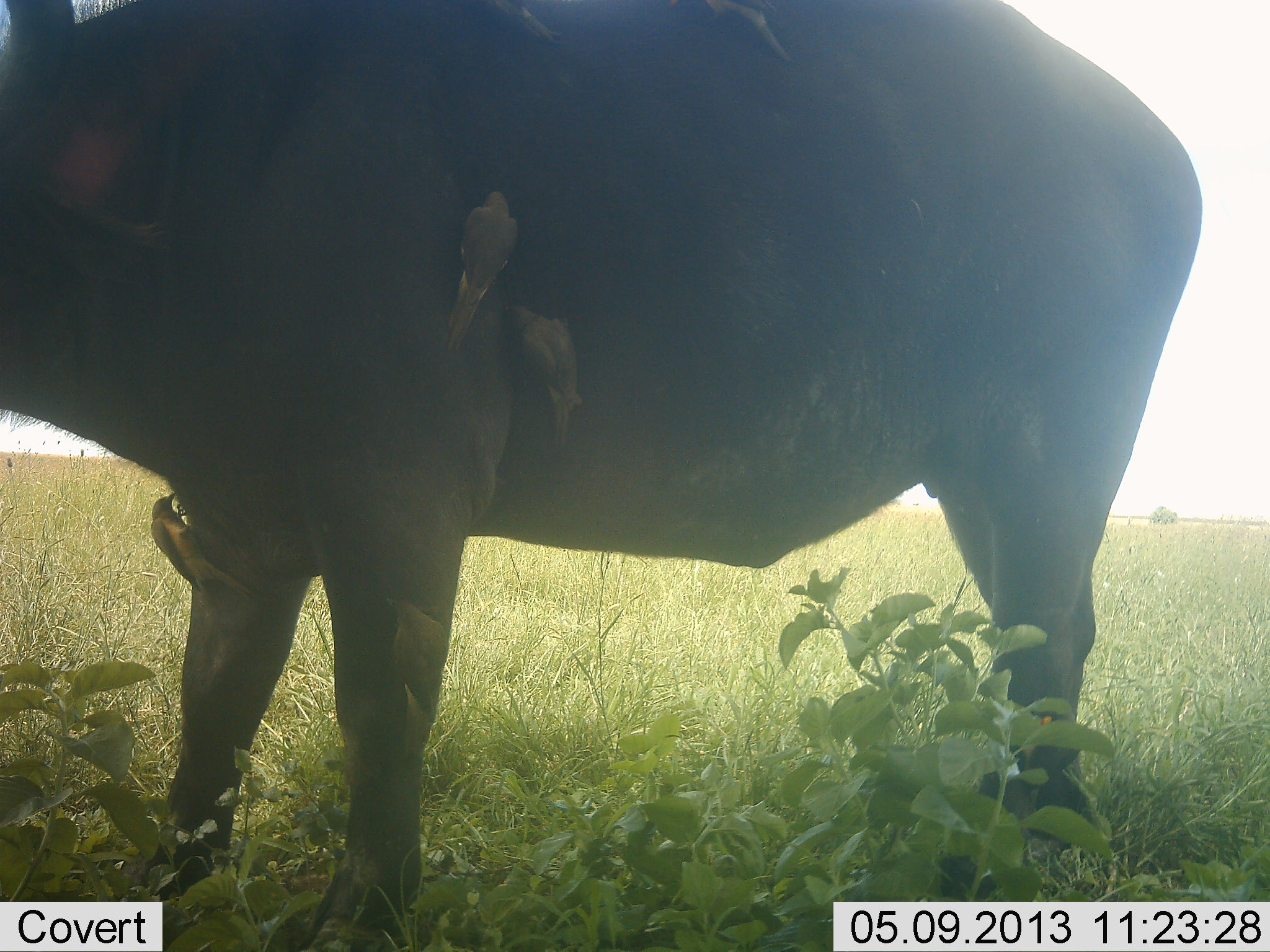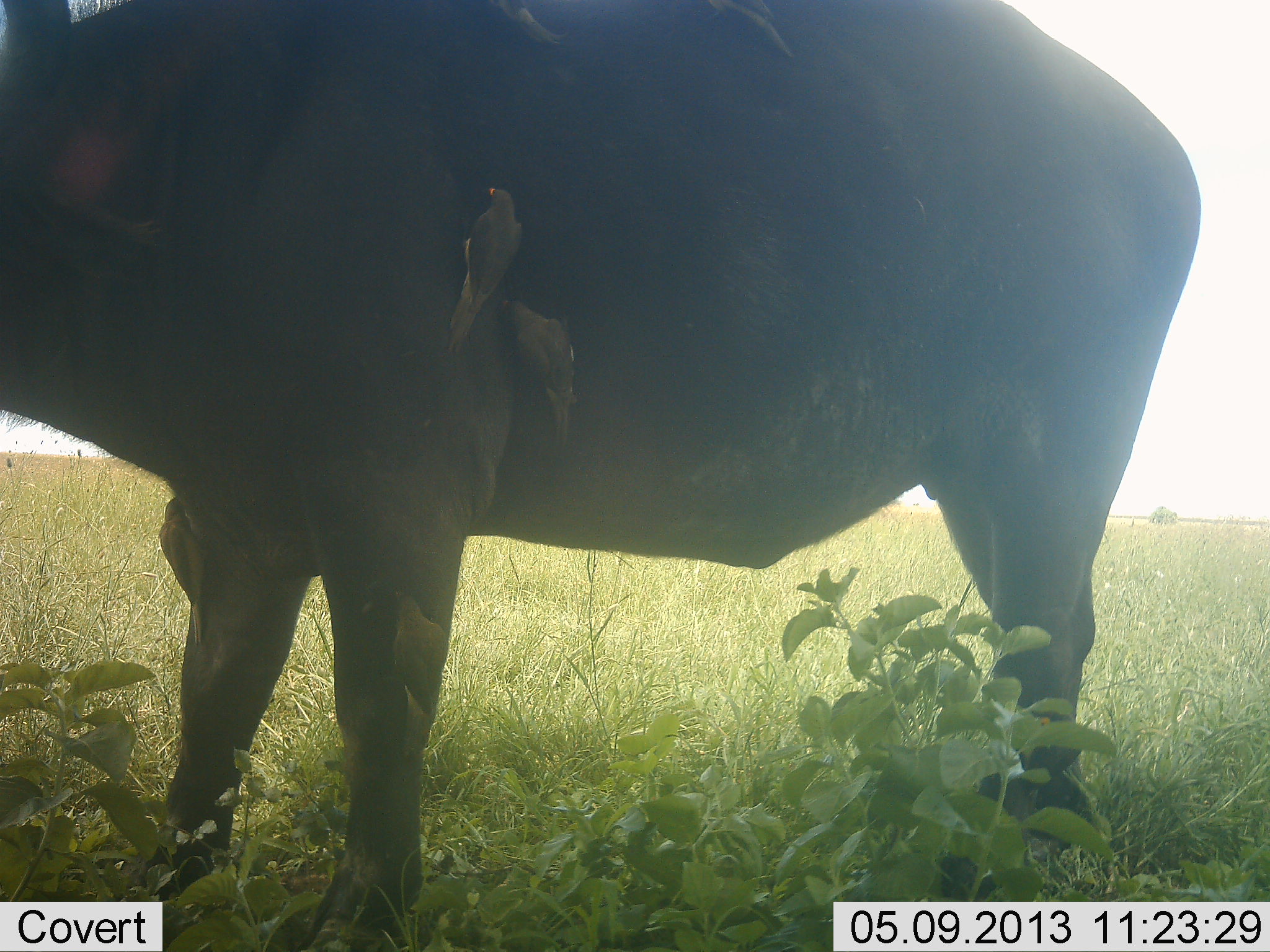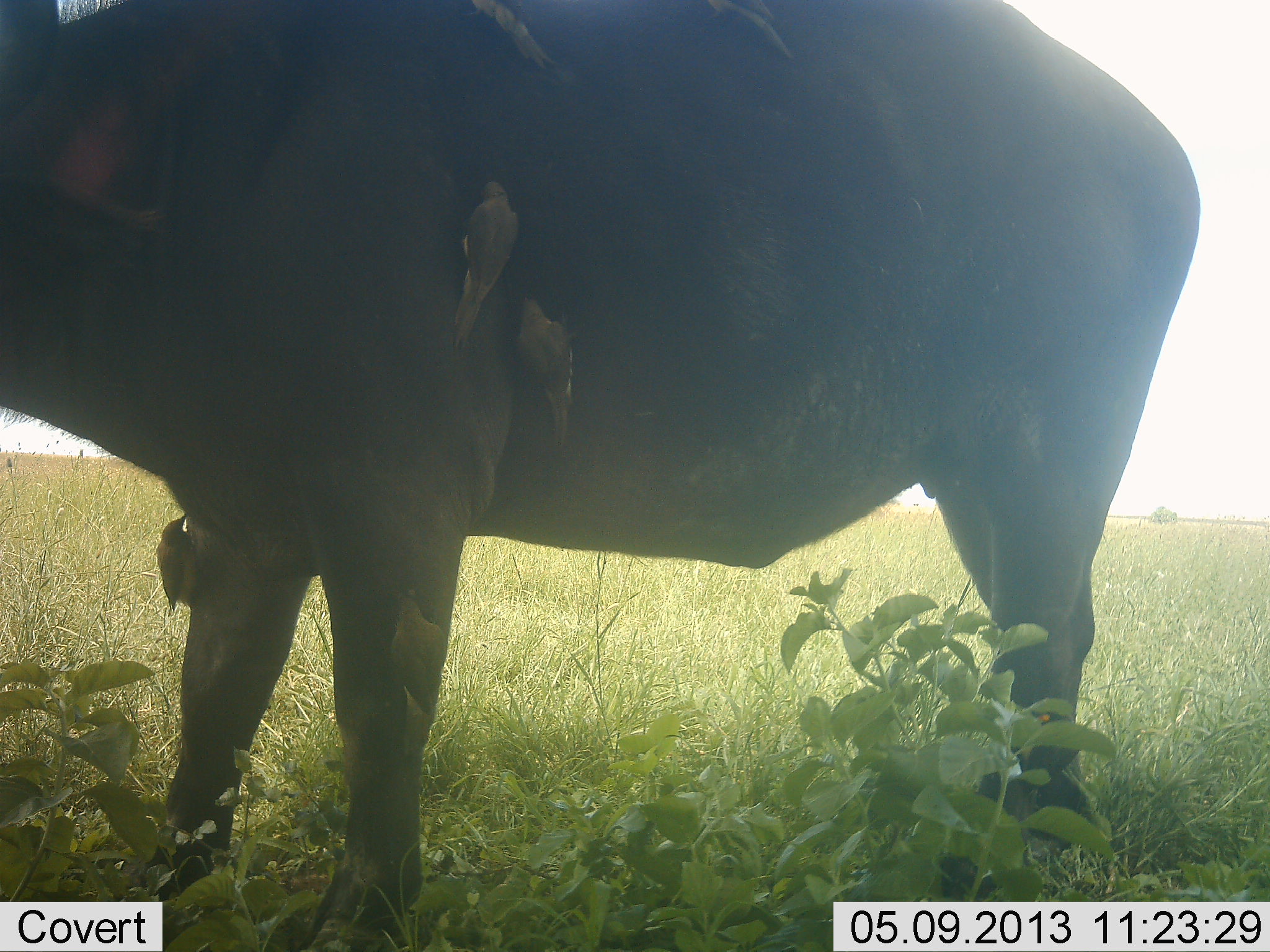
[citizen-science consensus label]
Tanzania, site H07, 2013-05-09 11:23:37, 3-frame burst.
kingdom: Animalia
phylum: Chordata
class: Mammalia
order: Artiodactyla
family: Bovidae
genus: Syncerus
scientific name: Syncerus caffer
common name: cape buffalo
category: buffalo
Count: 1.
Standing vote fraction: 92%.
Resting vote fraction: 0%.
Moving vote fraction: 0%.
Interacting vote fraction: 8%.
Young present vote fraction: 0%.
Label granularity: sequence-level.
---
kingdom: Animalia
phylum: Chordata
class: Aves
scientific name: Aves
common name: bird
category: otherbird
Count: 6.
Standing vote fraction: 20%.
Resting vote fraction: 20%.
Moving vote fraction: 0%.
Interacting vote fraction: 20%.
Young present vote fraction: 0%.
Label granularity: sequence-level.